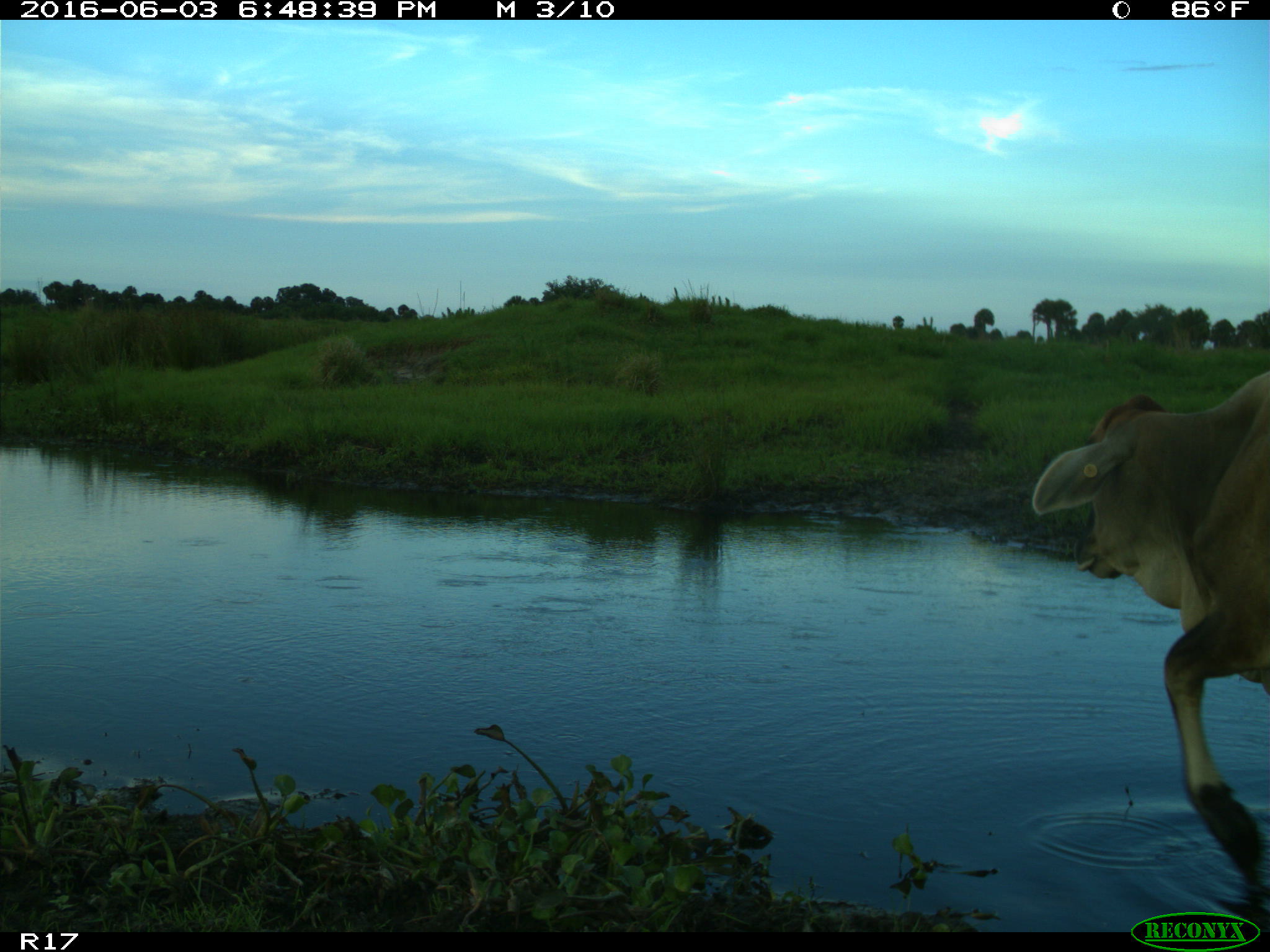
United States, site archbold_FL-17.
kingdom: Animalia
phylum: Chordata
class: Mammalia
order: Artiodactyla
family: Bovidae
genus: Bos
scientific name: Bos taurus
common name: domestic cow